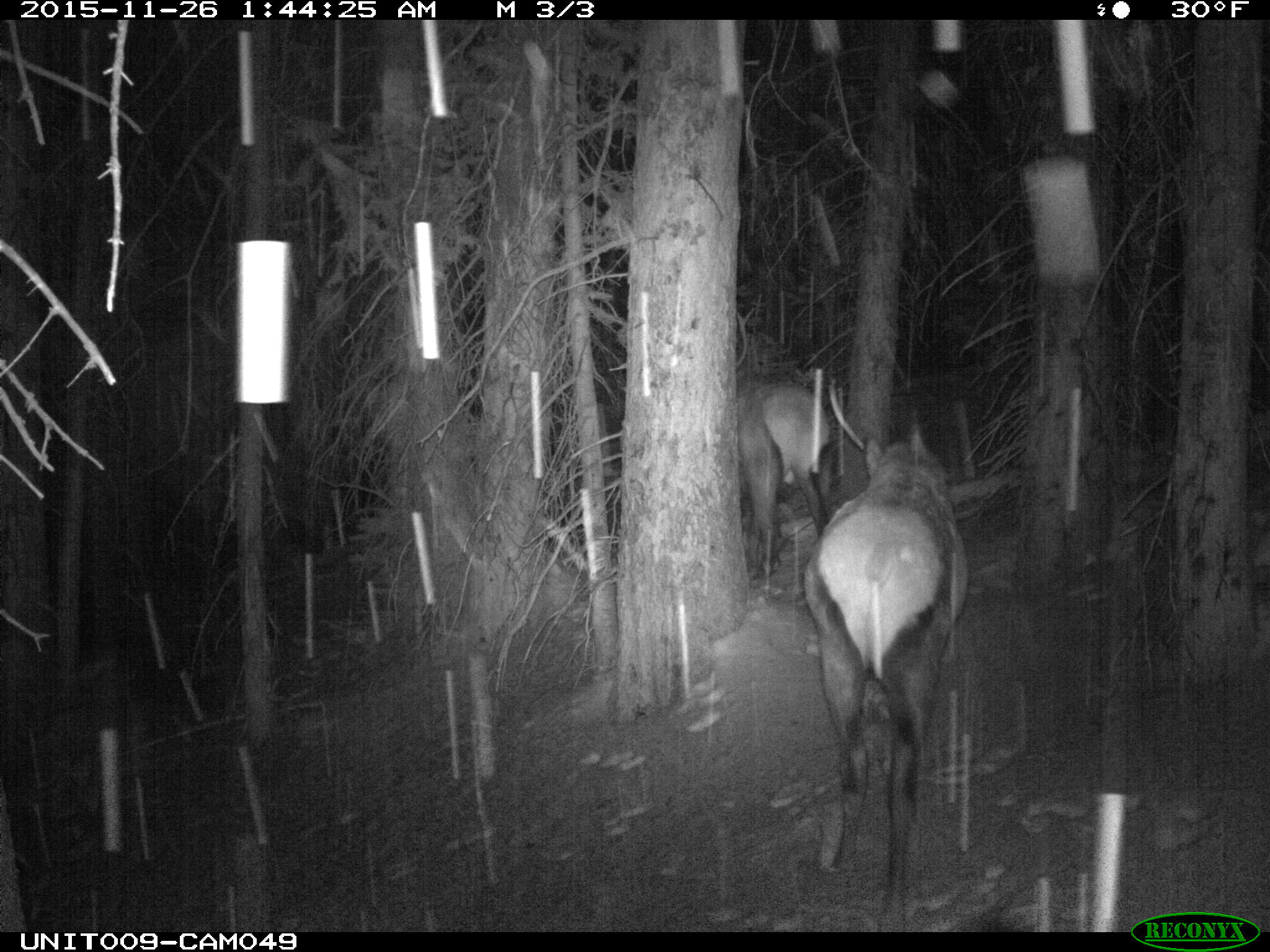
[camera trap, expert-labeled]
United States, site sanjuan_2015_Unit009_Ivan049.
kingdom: Animalia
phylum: Chordata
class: Mammalia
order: Artiodactyla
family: Cervidae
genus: Cervus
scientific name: Cervus elaphus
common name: red deer